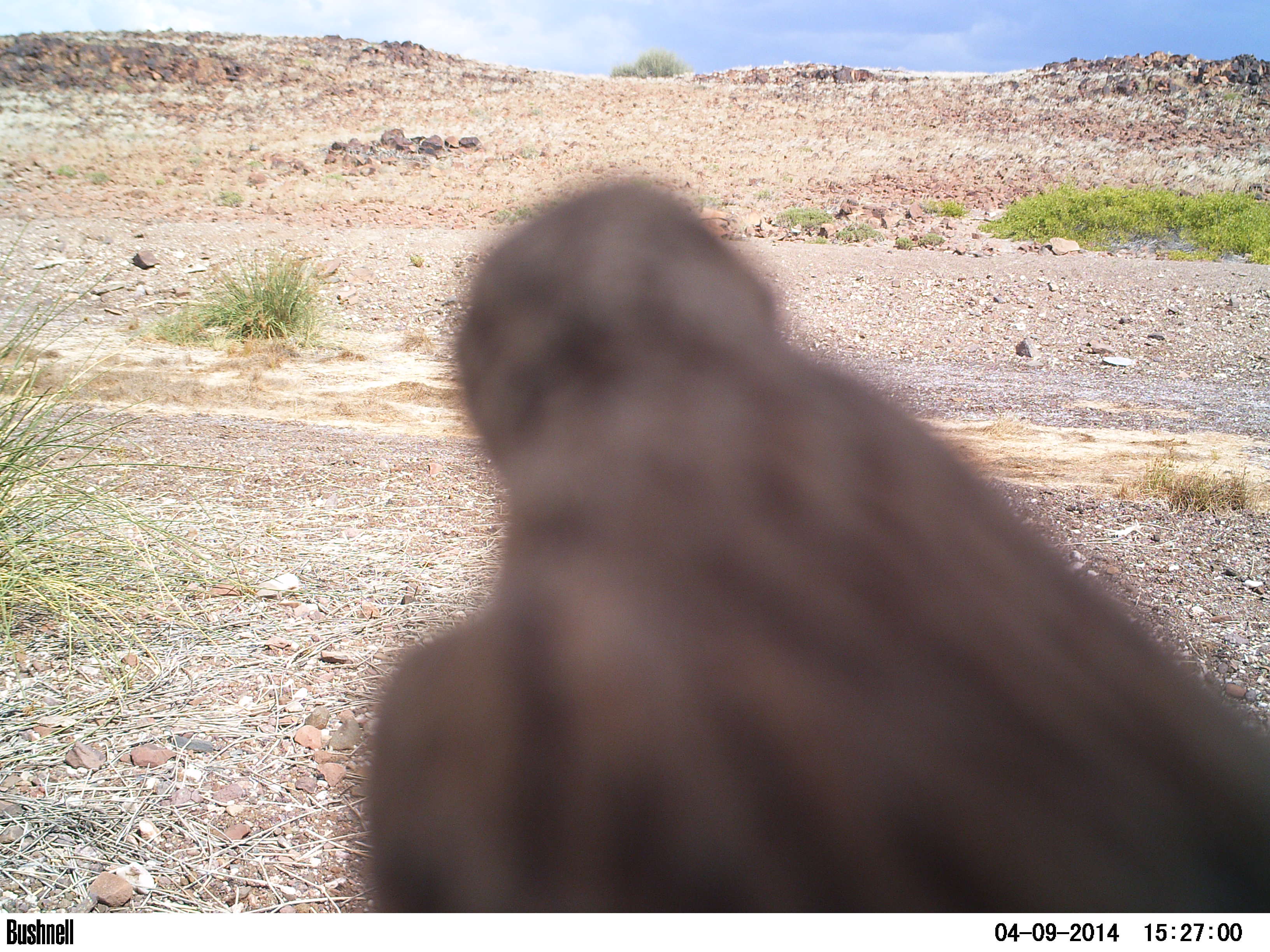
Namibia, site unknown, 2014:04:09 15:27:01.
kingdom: Animalia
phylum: Chordata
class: Aves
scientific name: Aves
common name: raptor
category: cn-raptors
Cn-raptors (raptor) (Aves).